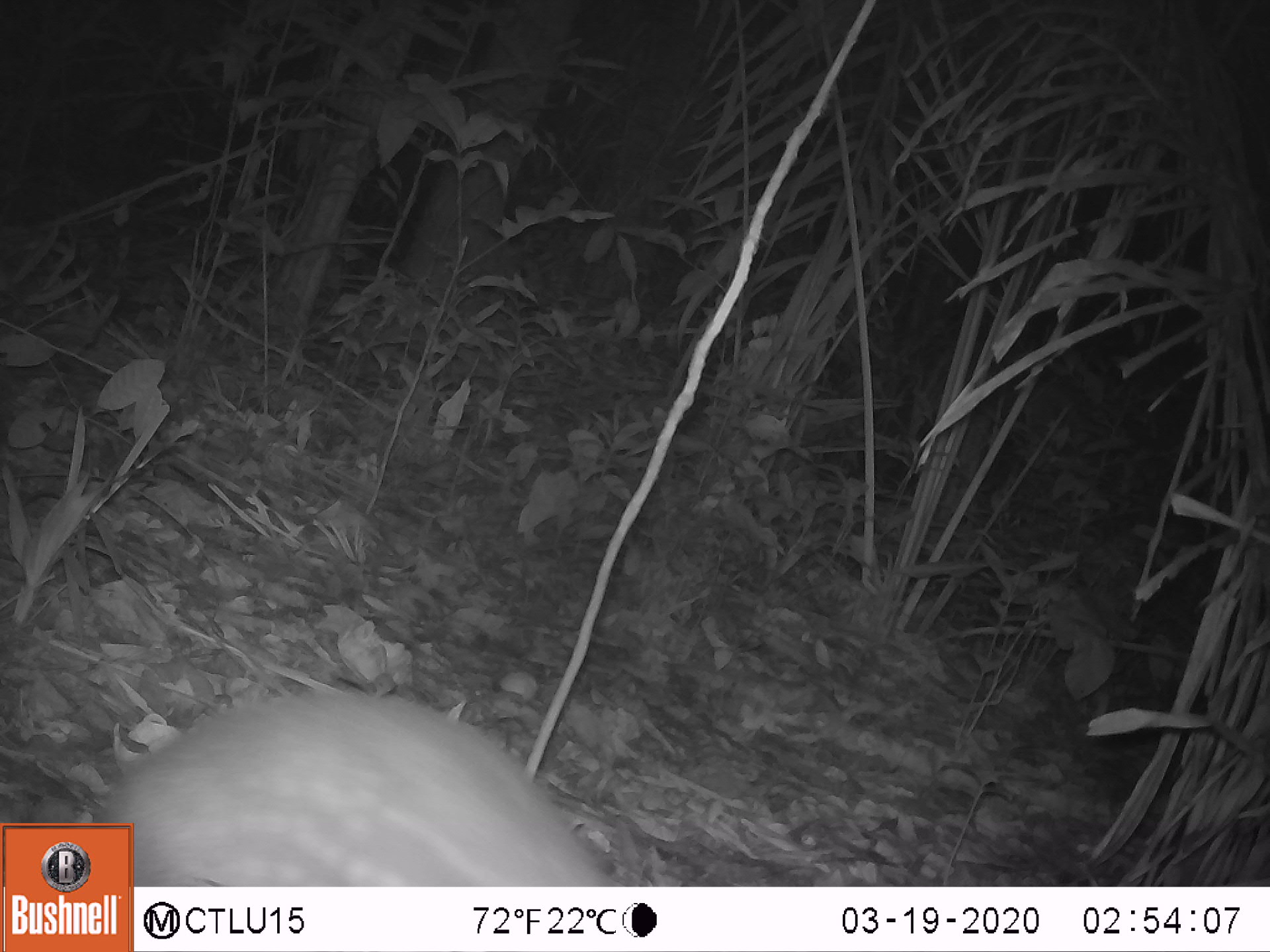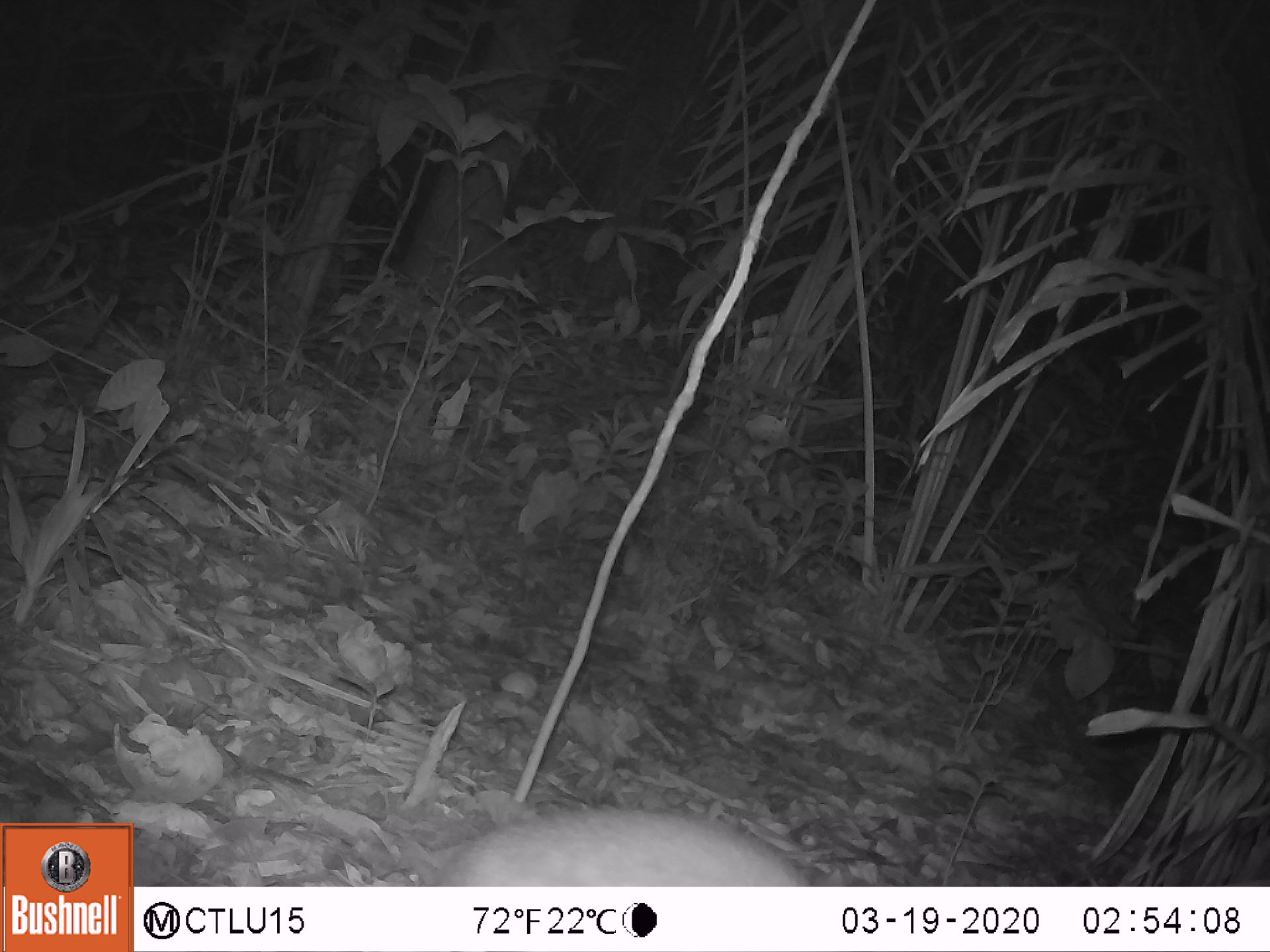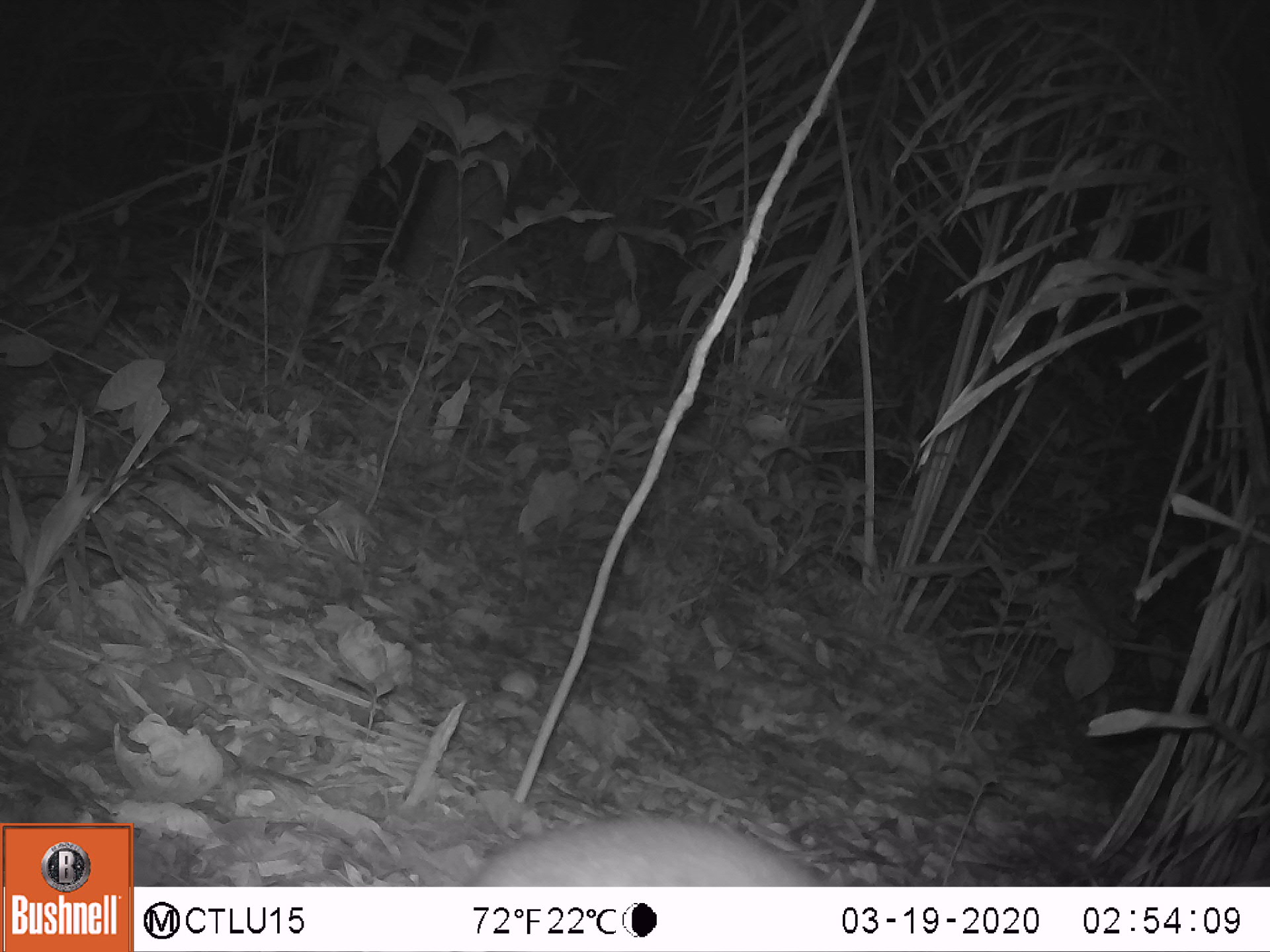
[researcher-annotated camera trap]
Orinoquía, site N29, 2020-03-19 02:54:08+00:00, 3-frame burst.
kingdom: Animalia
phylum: Chordata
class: Mammalia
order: Rodentia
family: Cuniculidae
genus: Cuniculus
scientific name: Cuniculus paca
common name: spotted paca